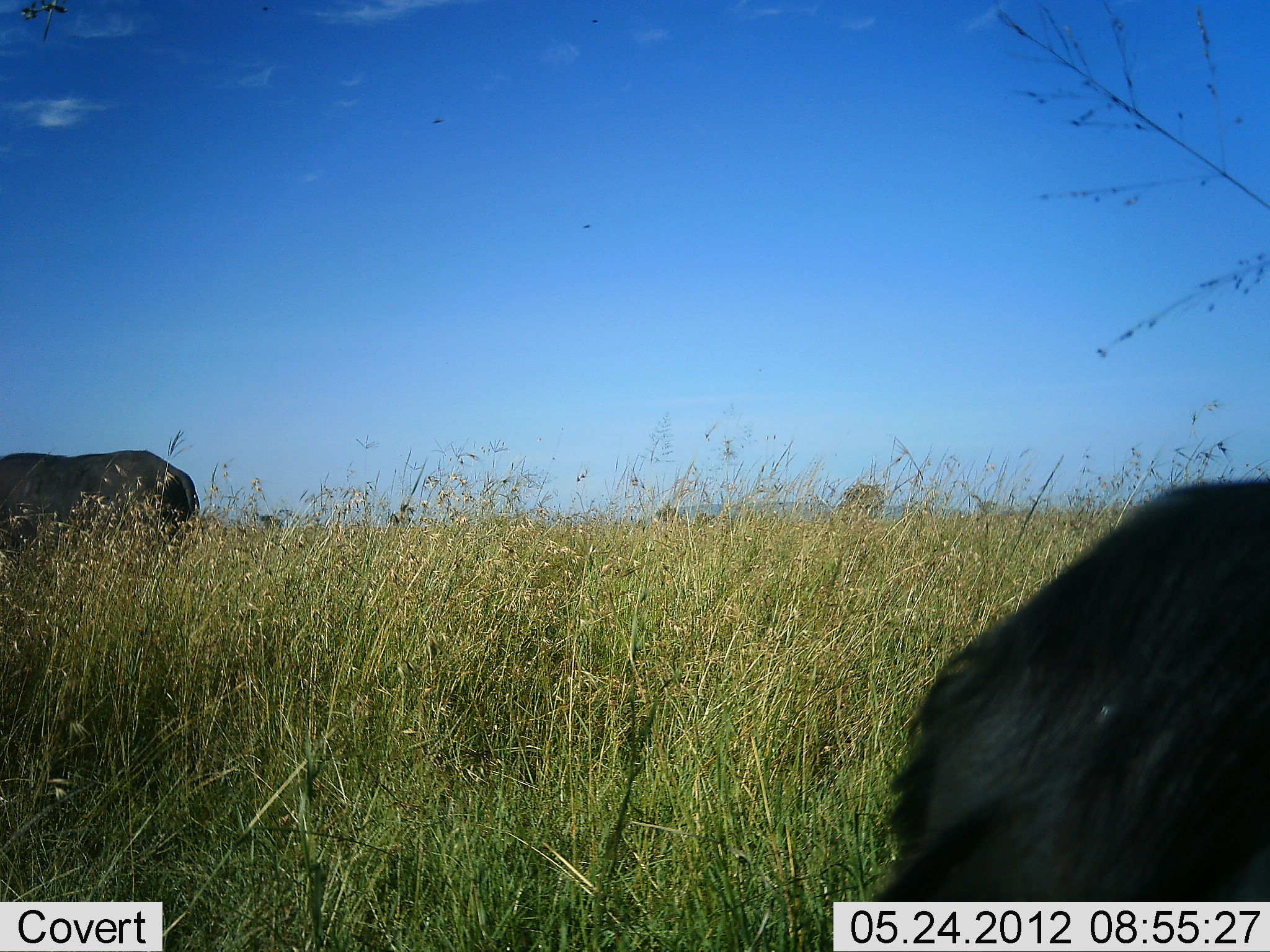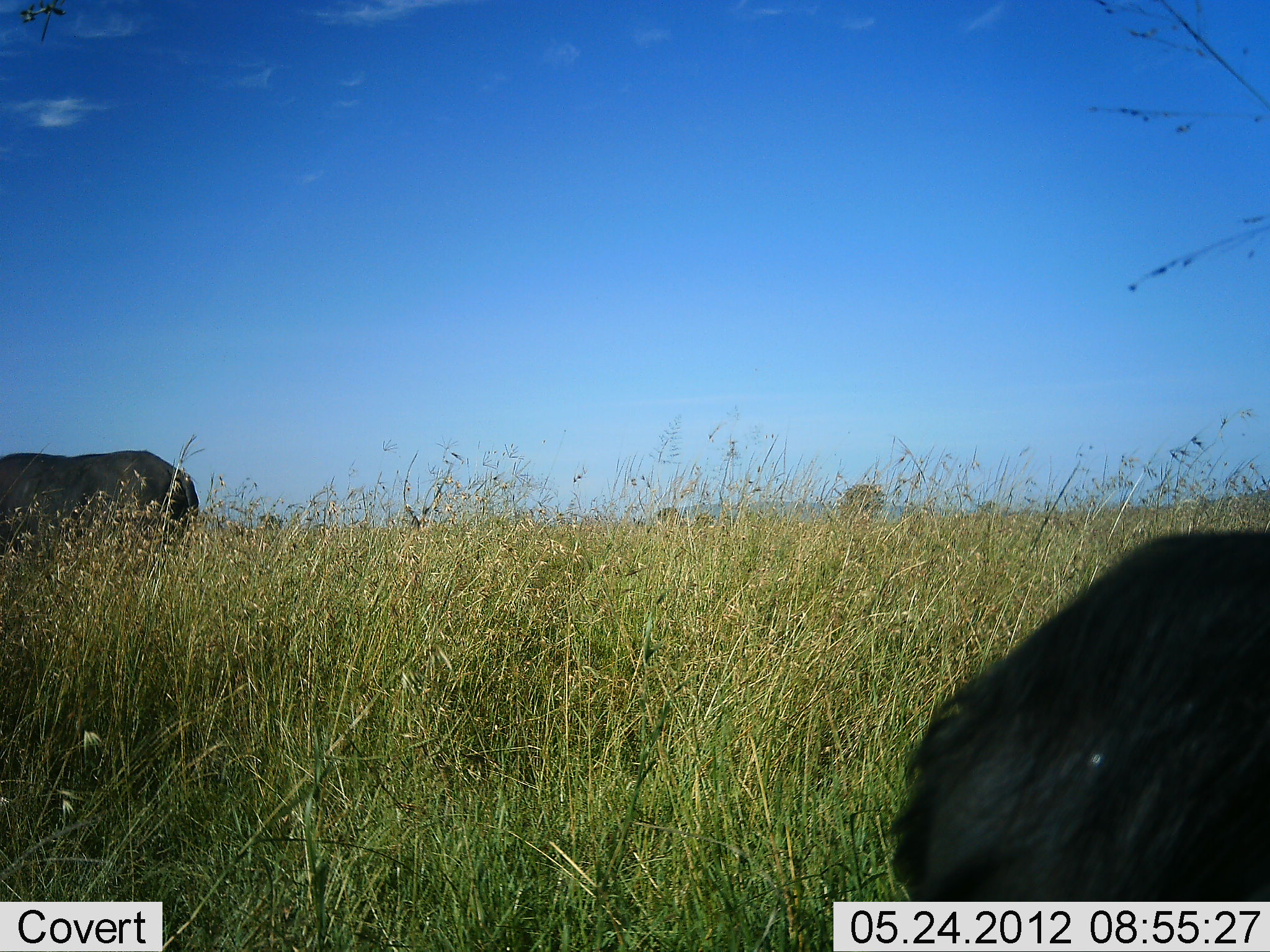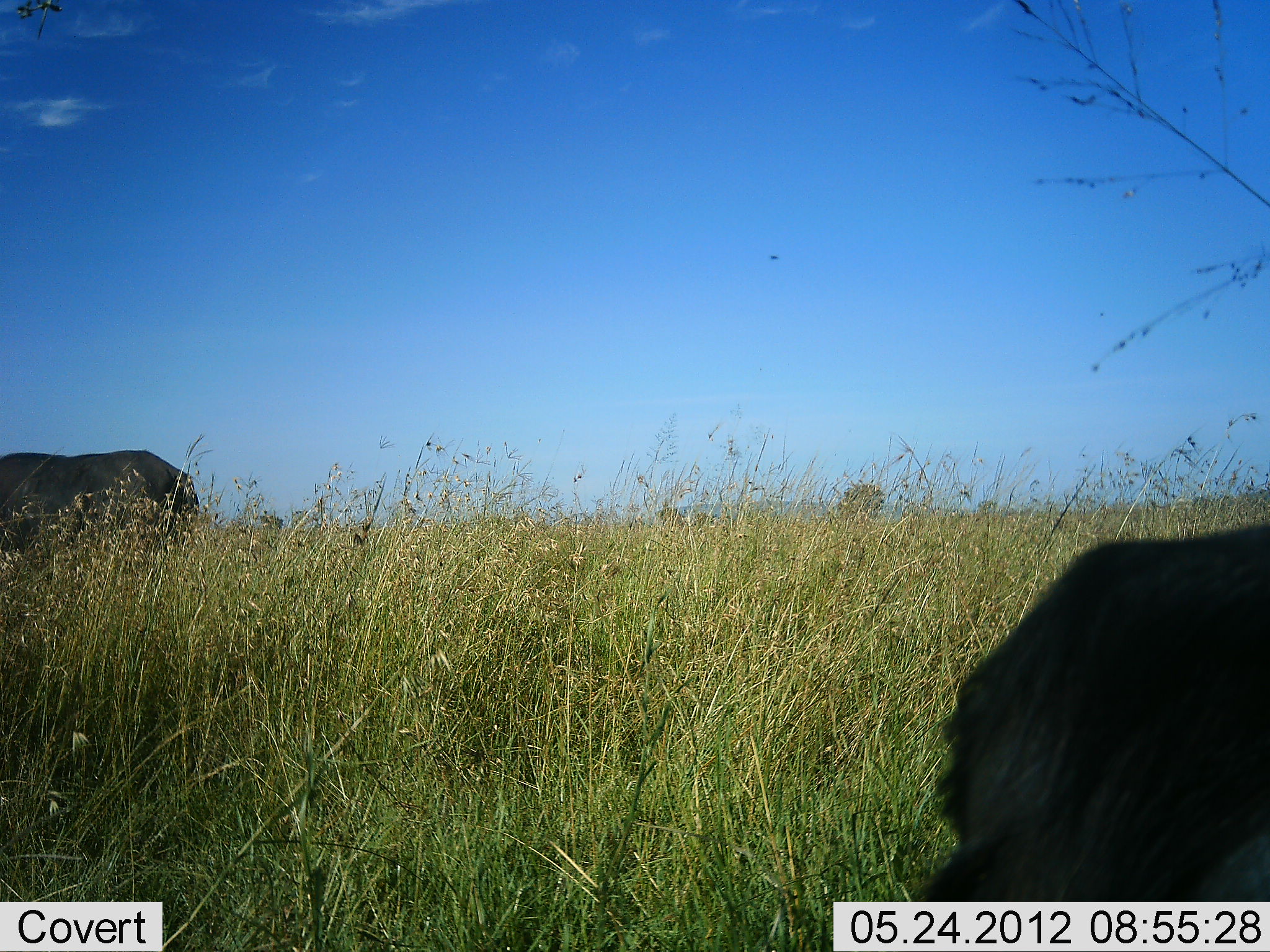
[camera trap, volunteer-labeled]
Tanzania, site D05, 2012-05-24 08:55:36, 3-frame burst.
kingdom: Animalia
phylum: Chordata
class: Mammalia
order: Artiodactyla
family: Bovidae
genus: Syncerus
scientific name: Syncerus caffer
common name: cape buffalo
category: buffalo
Buffalo (cape buffalo) (Syncerus caffer), count 2. Behavior (volunteer vote fractions): standing 70%, resting 50%, moving 0%, interacting 0%. Young present (vote fraction): 0%. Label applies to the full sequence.